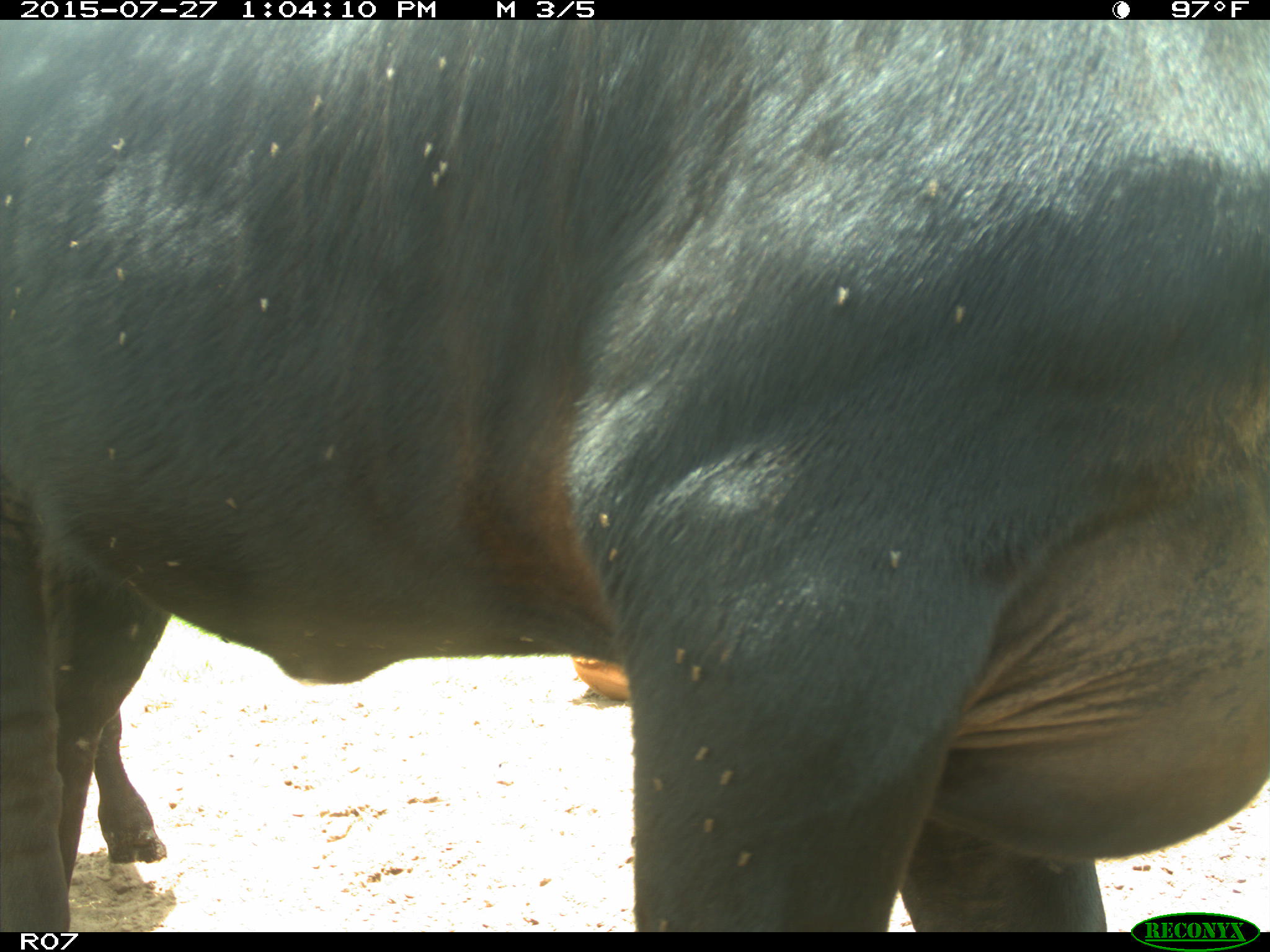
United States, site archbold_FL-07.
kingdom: Animalia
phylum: Chordata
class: Mammalia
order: Artiodactyla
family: Bovidae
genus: Bos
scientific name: Bos taurus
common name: domestic cow